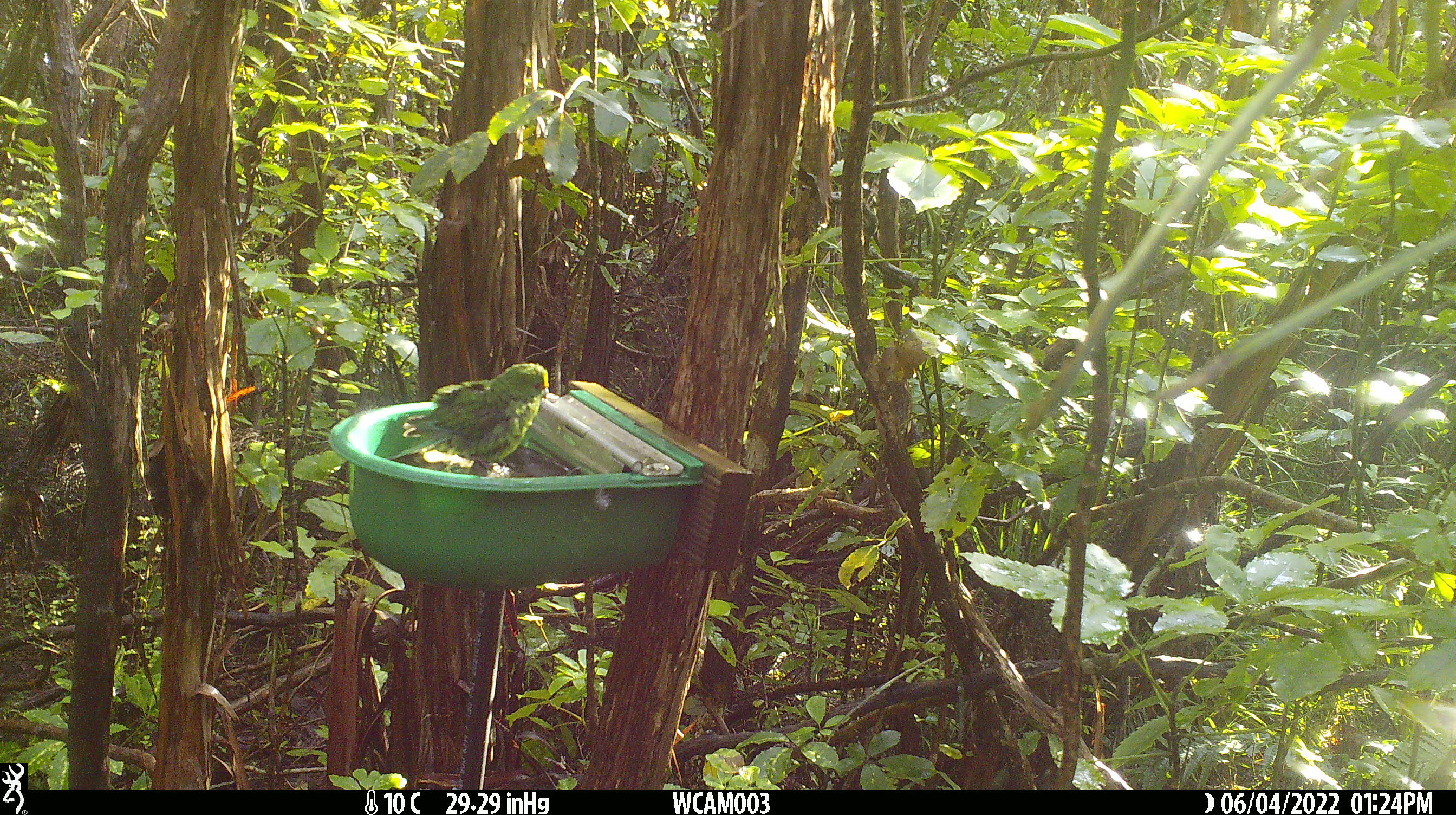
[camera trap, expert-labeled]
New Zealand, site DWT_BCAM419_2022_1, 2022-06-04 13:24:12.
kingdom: Animalia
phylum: Chordata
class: Aves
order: Psittaciformes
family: Psittaculidae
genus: Cyanoramphus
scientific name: Cyanoramphus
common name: parakeet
Parakeet (Cyanoramphus).